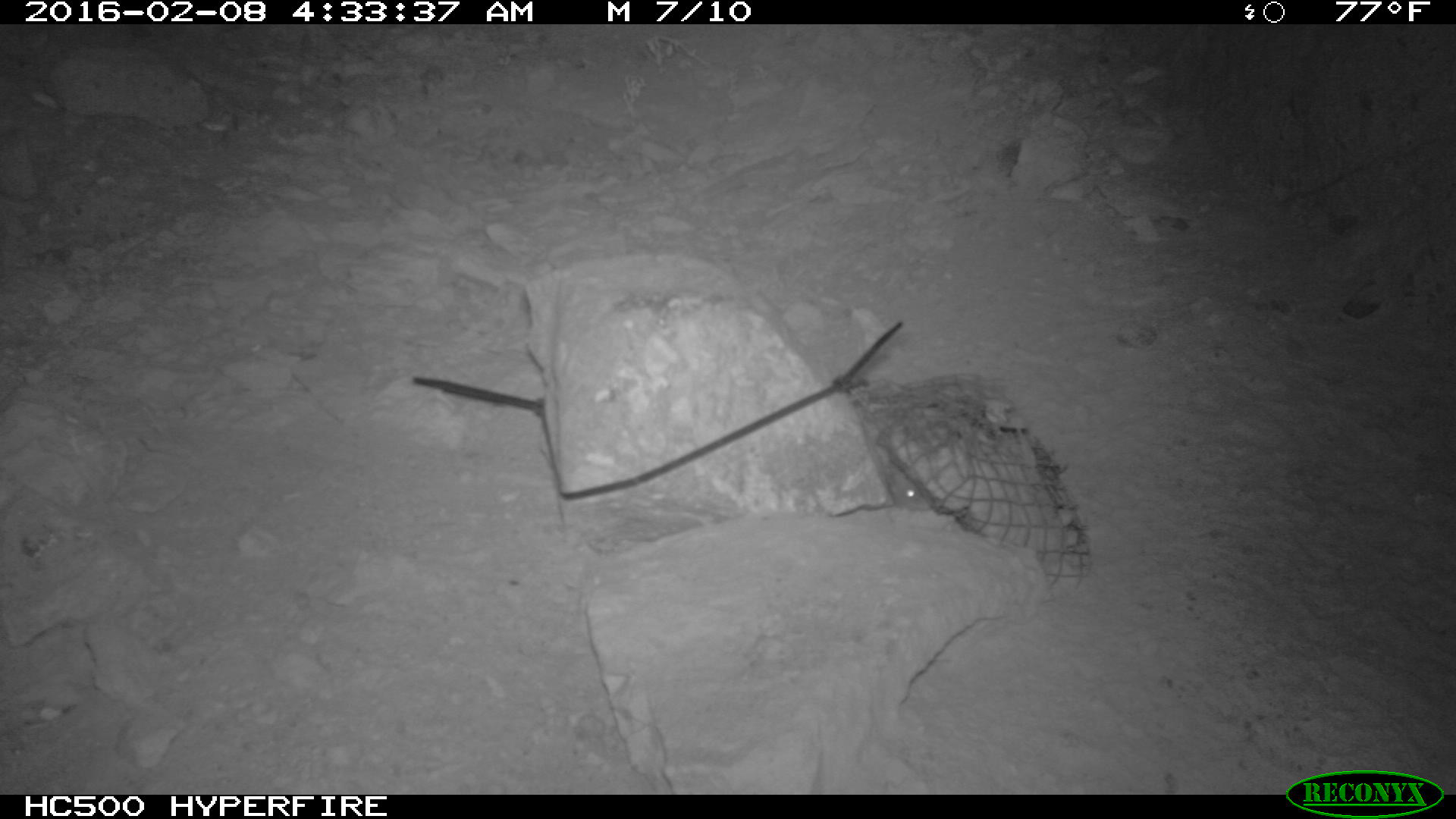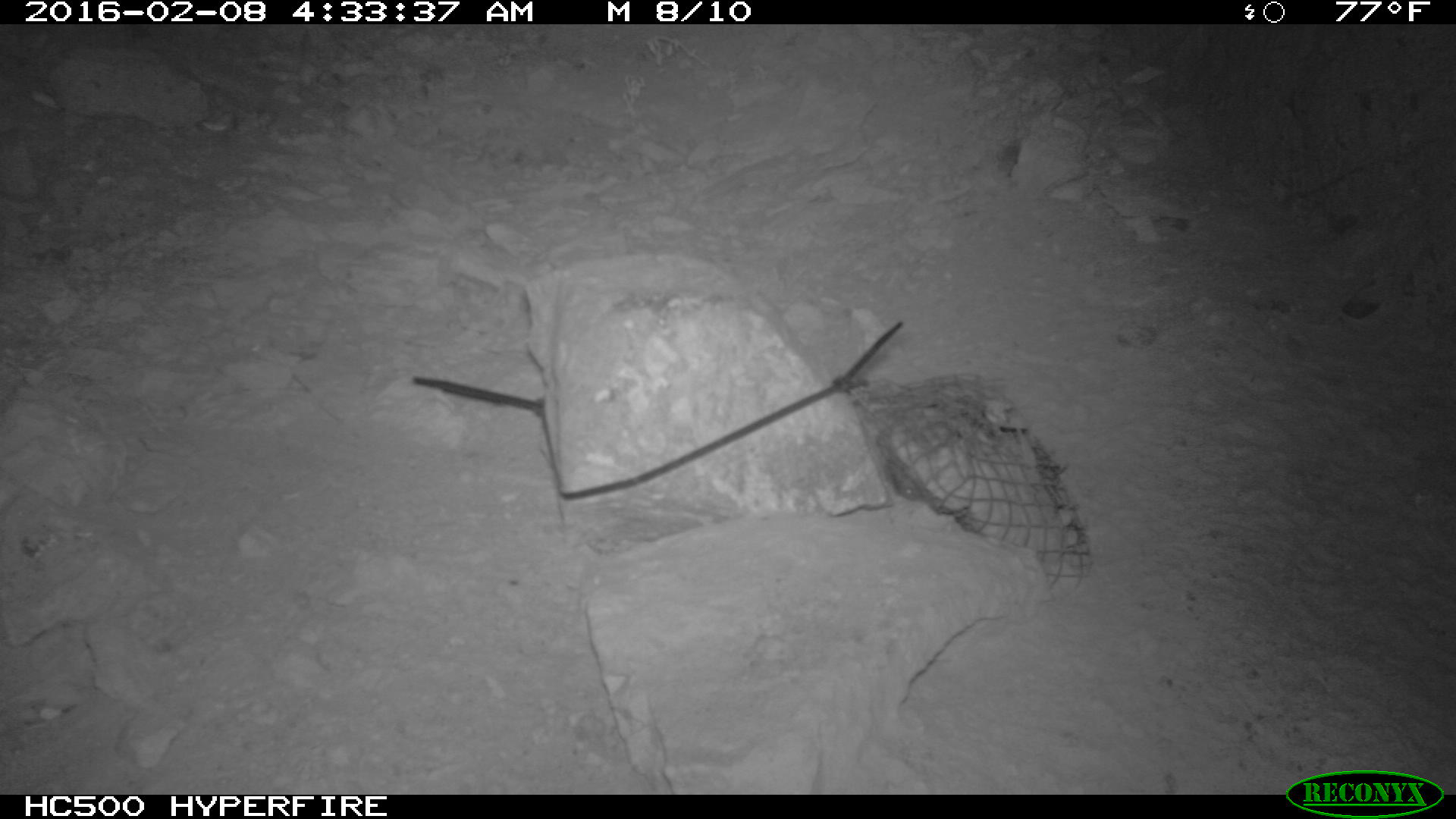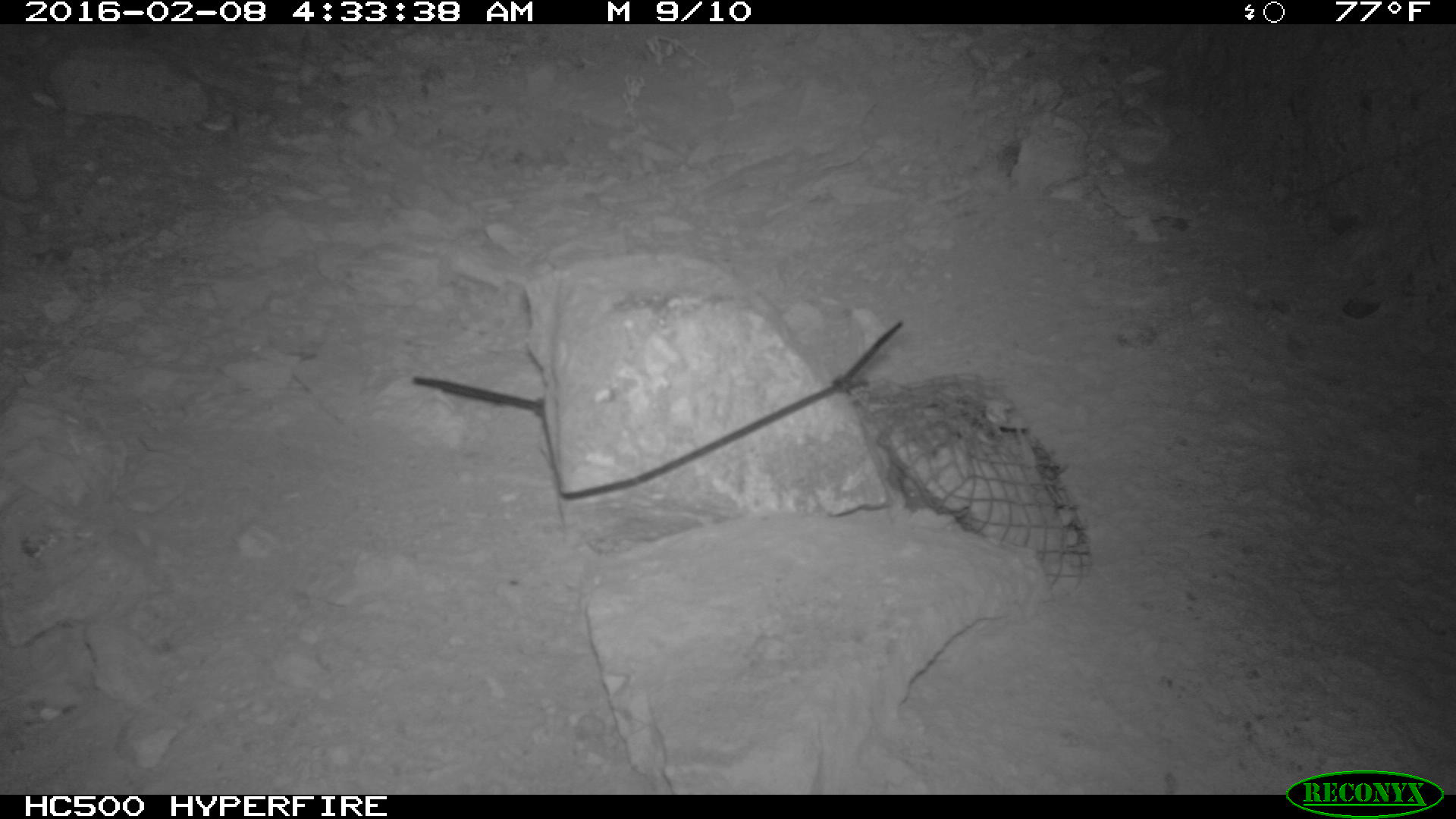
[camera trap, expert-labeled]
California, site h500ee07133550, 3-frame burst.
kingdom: Animalia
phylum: Chordata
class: Mammalia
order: Rodentia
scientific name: Rodentia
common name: rodent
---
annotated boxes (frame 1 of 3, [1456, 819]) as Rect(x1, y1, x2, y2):
rodent: Rect(874, 459, 933, 507)